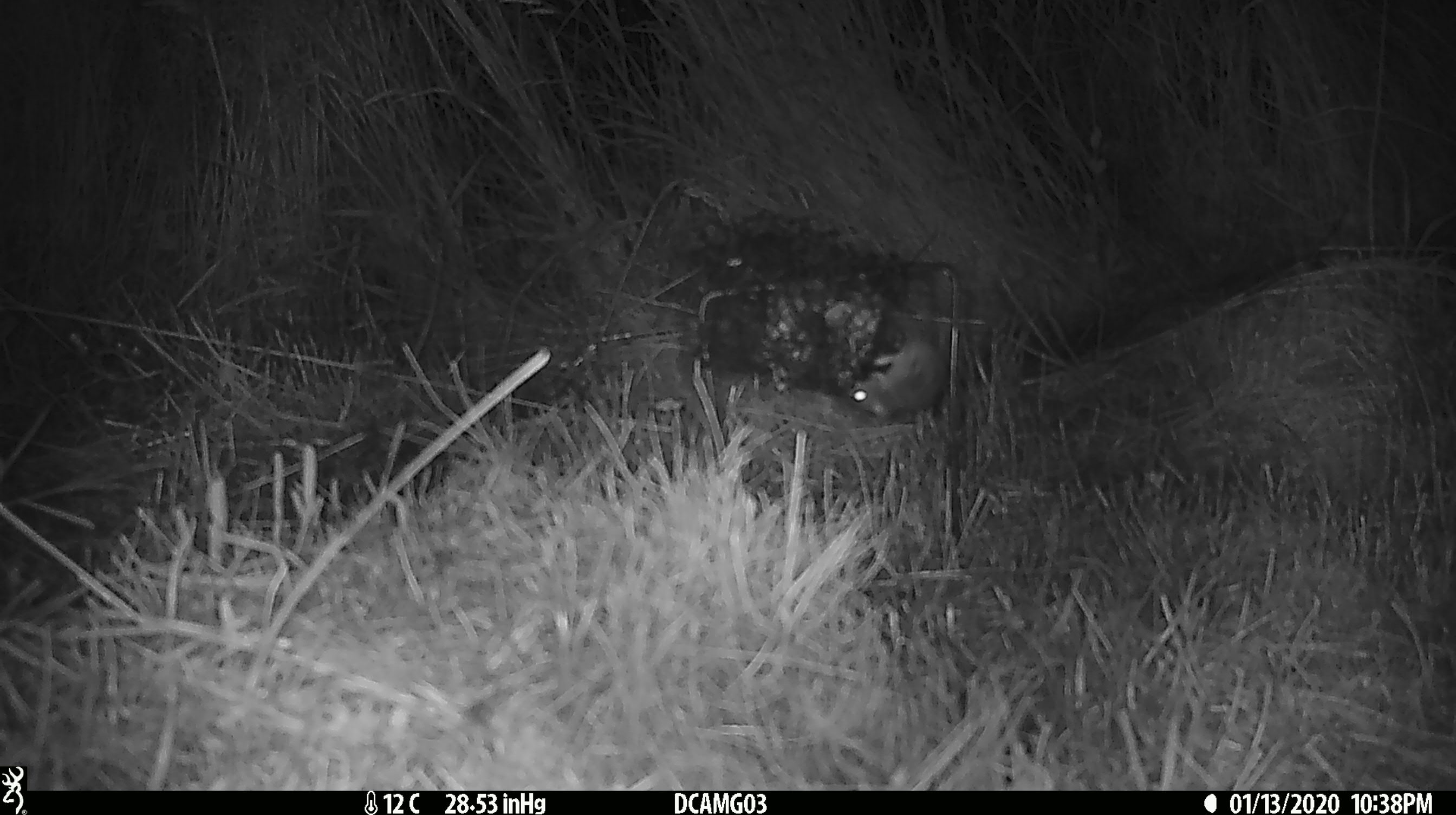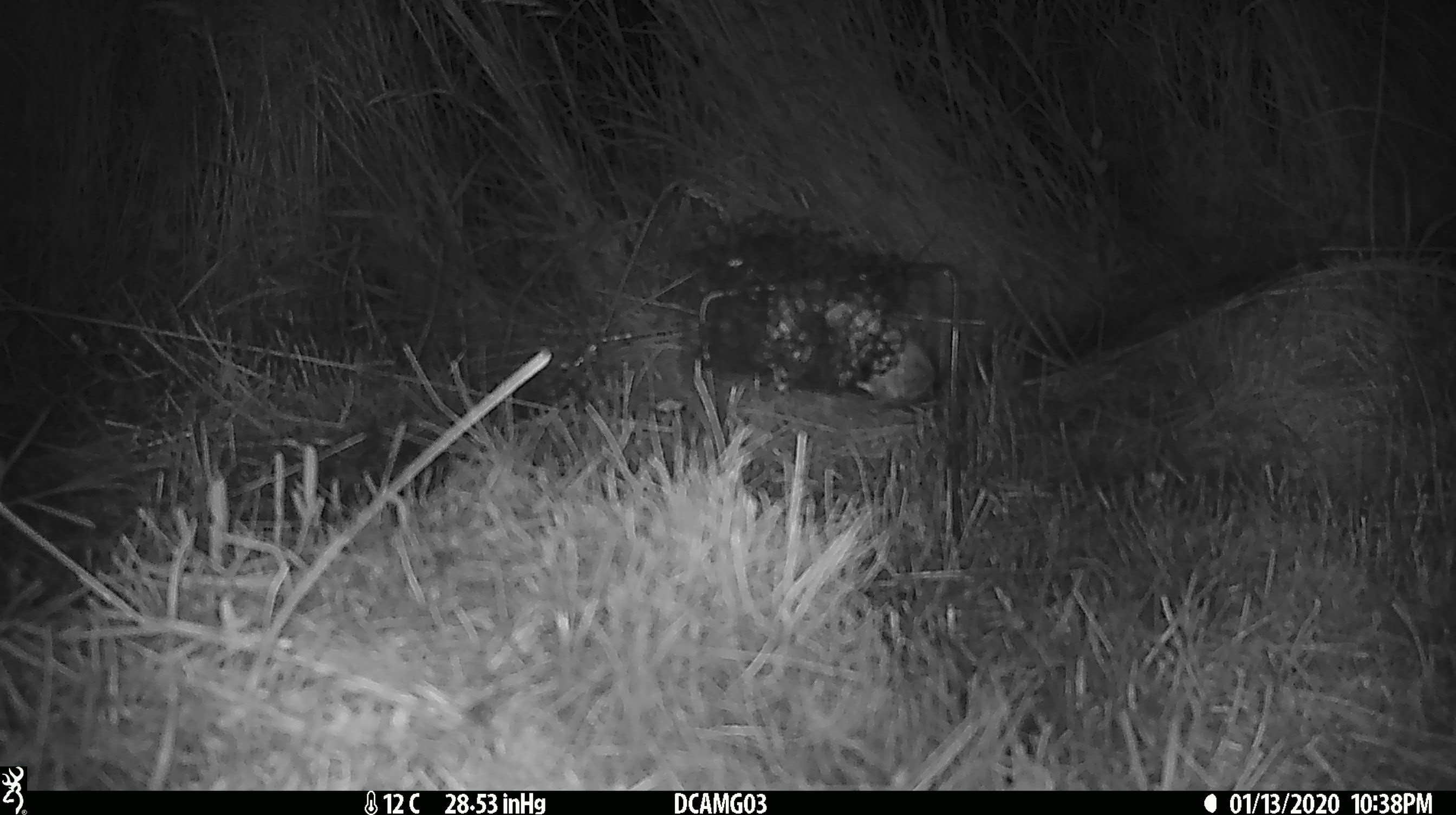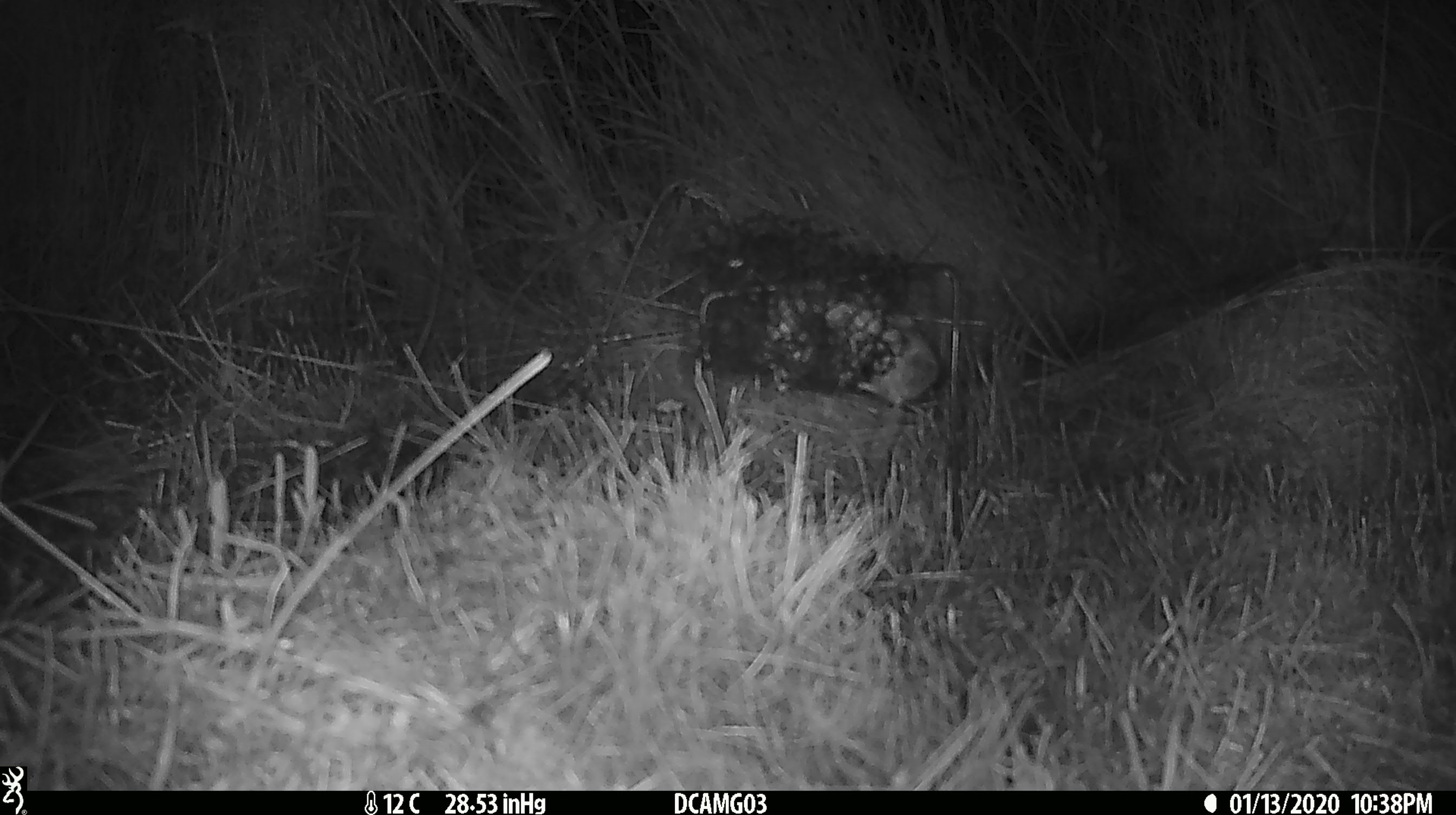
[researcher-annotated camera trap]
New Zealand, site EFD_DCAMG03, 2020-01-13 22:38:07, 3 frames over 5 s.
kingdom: Animalia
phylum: Chordata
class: Mammalia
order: Rodentia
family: Muridae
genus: Mus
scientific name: Mus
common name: mouse